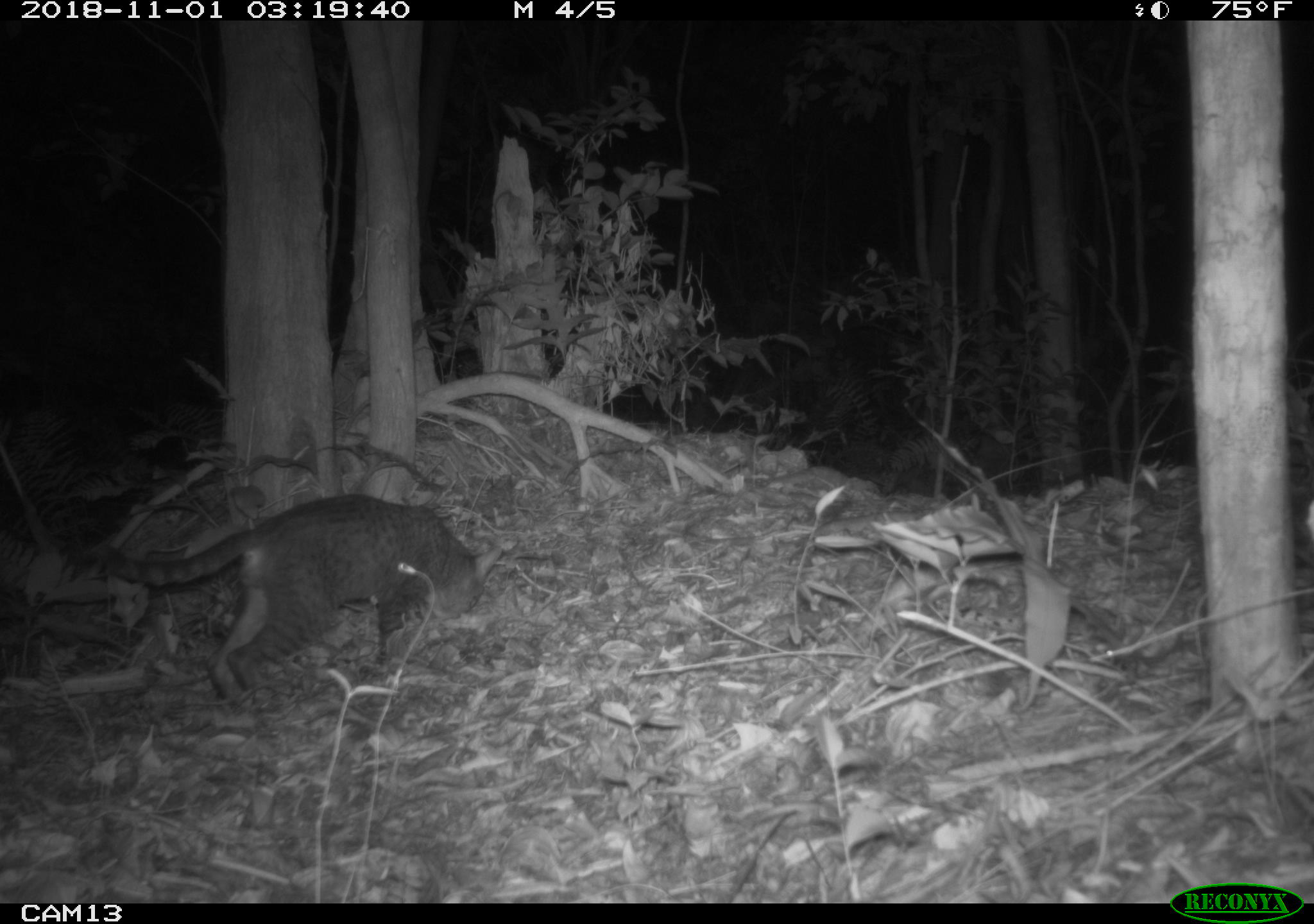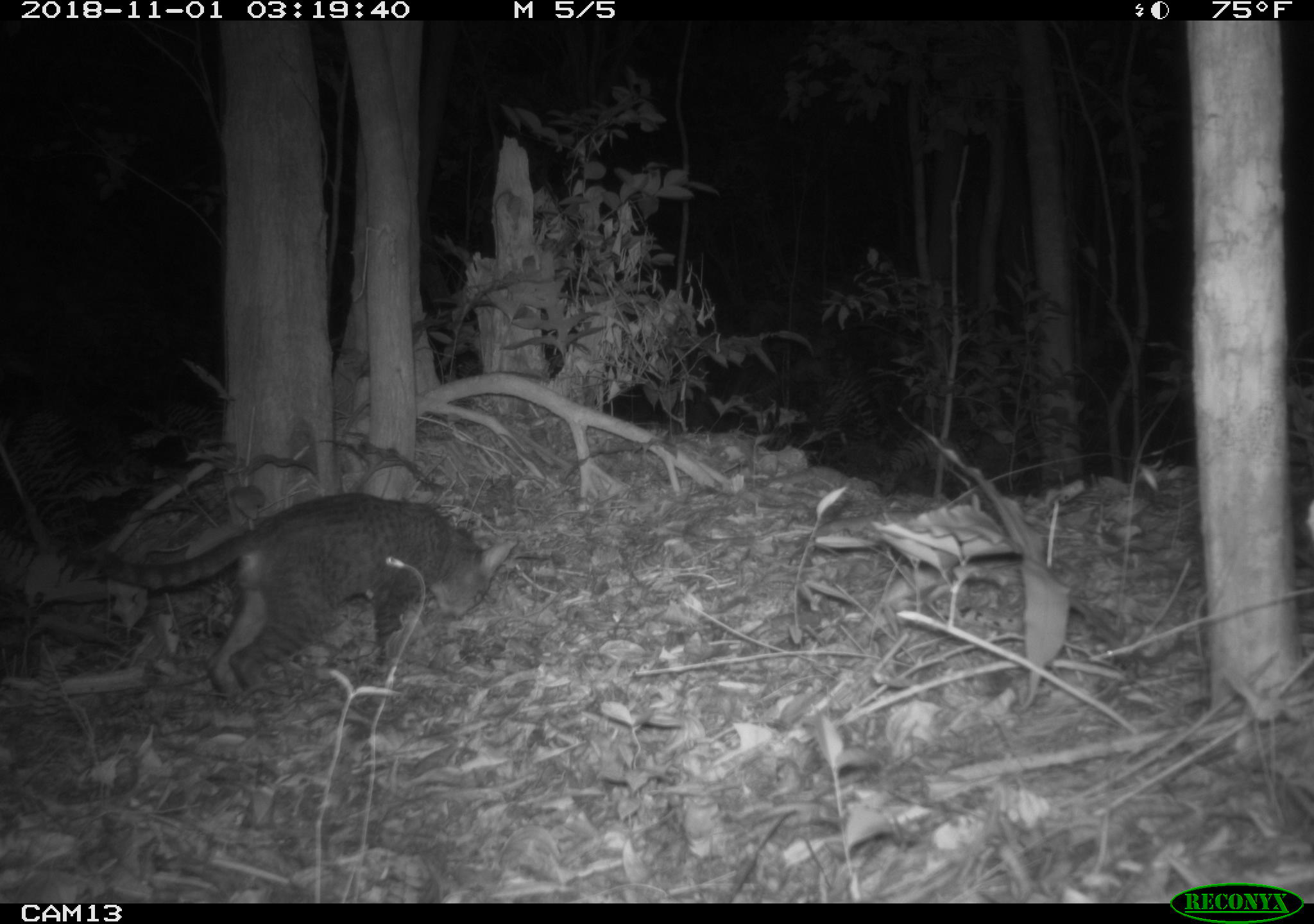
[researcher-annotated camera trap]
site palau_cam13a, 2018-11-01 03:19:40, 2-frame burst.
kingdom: Animalia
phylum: Chordata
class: Mammalia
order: Carnivora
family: Felidae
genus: Felis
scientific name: Felis catus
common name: cat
Cat (Felis catus).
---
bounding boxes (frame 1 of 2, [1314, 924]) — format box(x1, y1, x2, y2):
cat: box(73, 491, 502, 698)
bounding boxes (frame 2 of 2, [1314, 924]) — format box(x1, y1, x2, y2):
cat: box(55, 490, 513, 695)